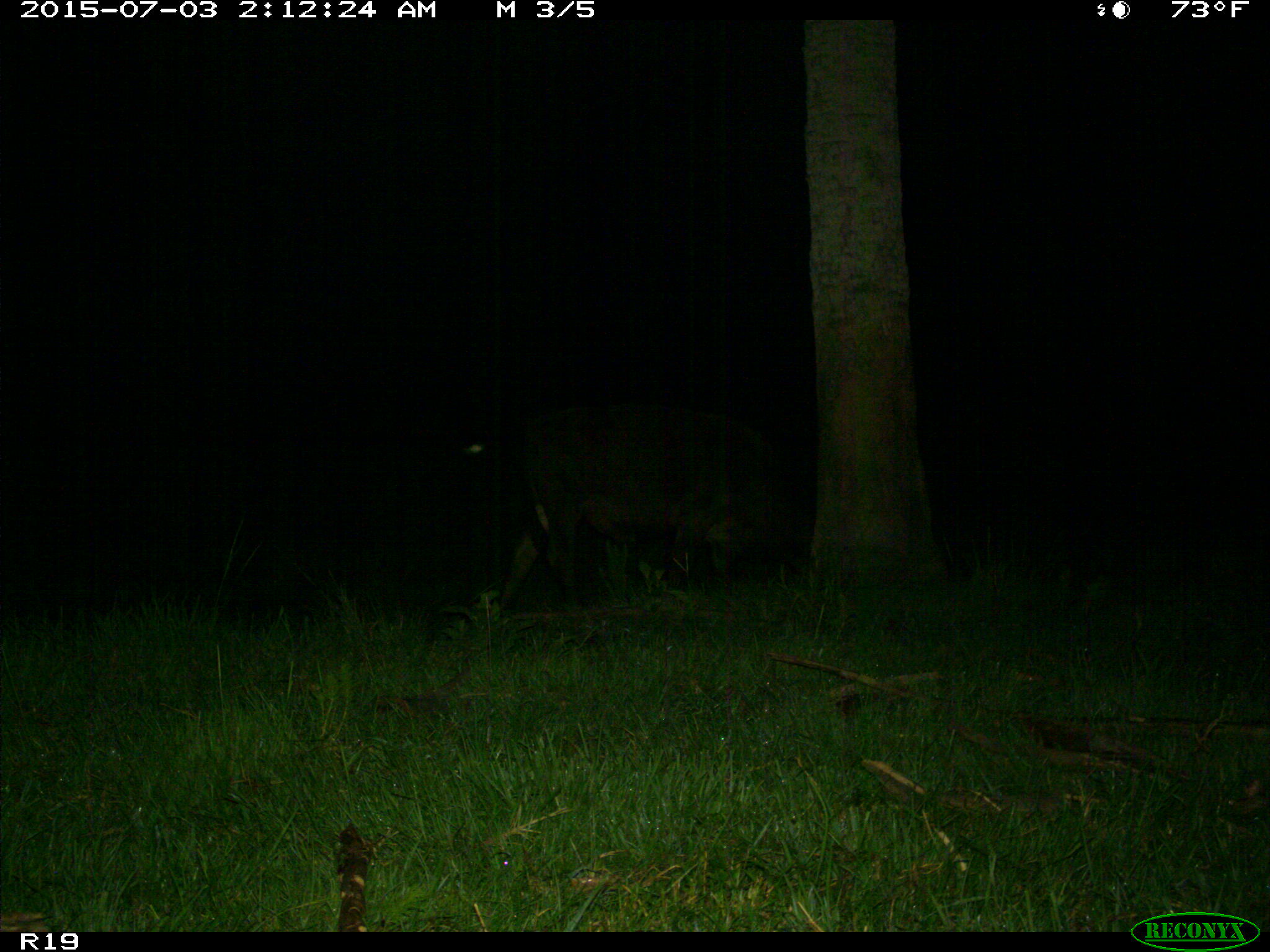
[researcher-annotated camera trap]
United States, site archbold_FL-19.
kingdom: Animalia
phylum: Chordata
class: Mammalia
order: Artiodactyla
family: Bovidae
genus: Bos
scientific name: Bos taurus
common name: domestic cow